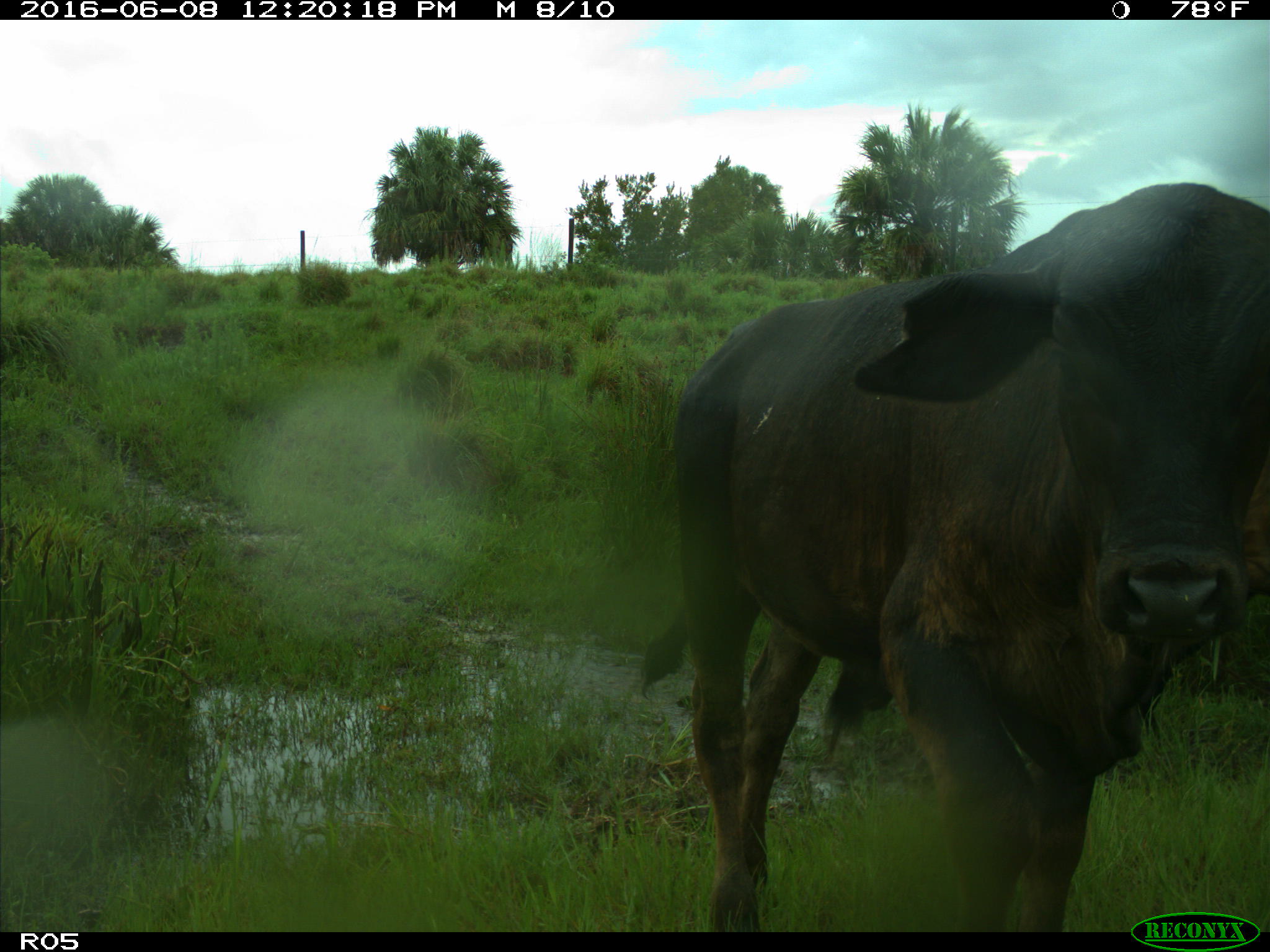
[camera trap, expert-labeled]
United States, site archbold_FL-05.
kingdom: Animalia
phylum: Chordata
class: Mammalia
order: Artiodactyla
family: Bovidae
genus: Bos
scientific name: Bos taurus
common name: domestic cow